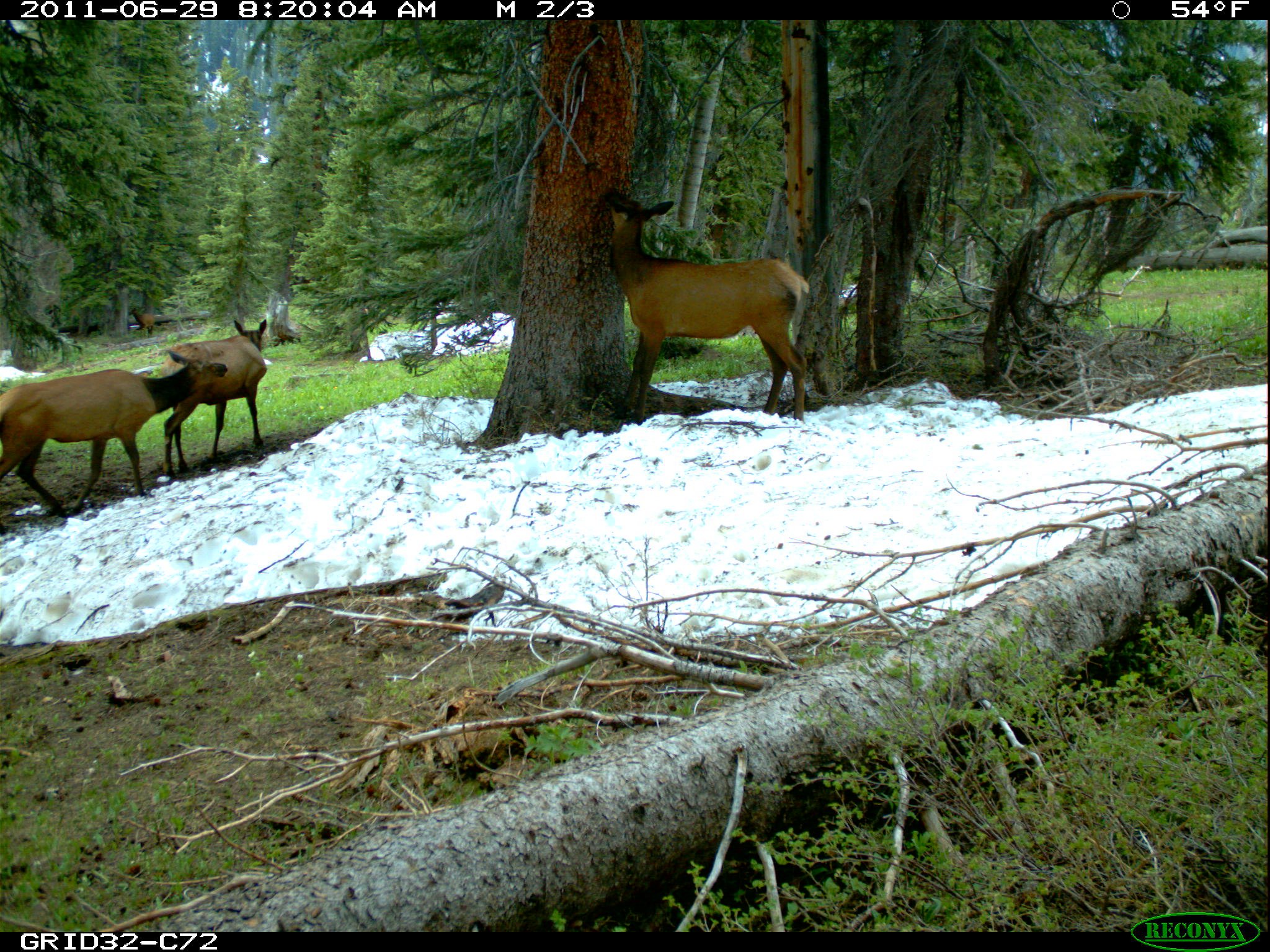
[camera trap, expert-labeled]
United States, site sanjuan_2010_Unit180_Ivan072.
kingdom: Animalia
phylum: Chordata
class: Mammalia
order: Artiodactyla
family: Cervidae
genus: Cervus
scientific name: Cervus elaphus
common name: red deer